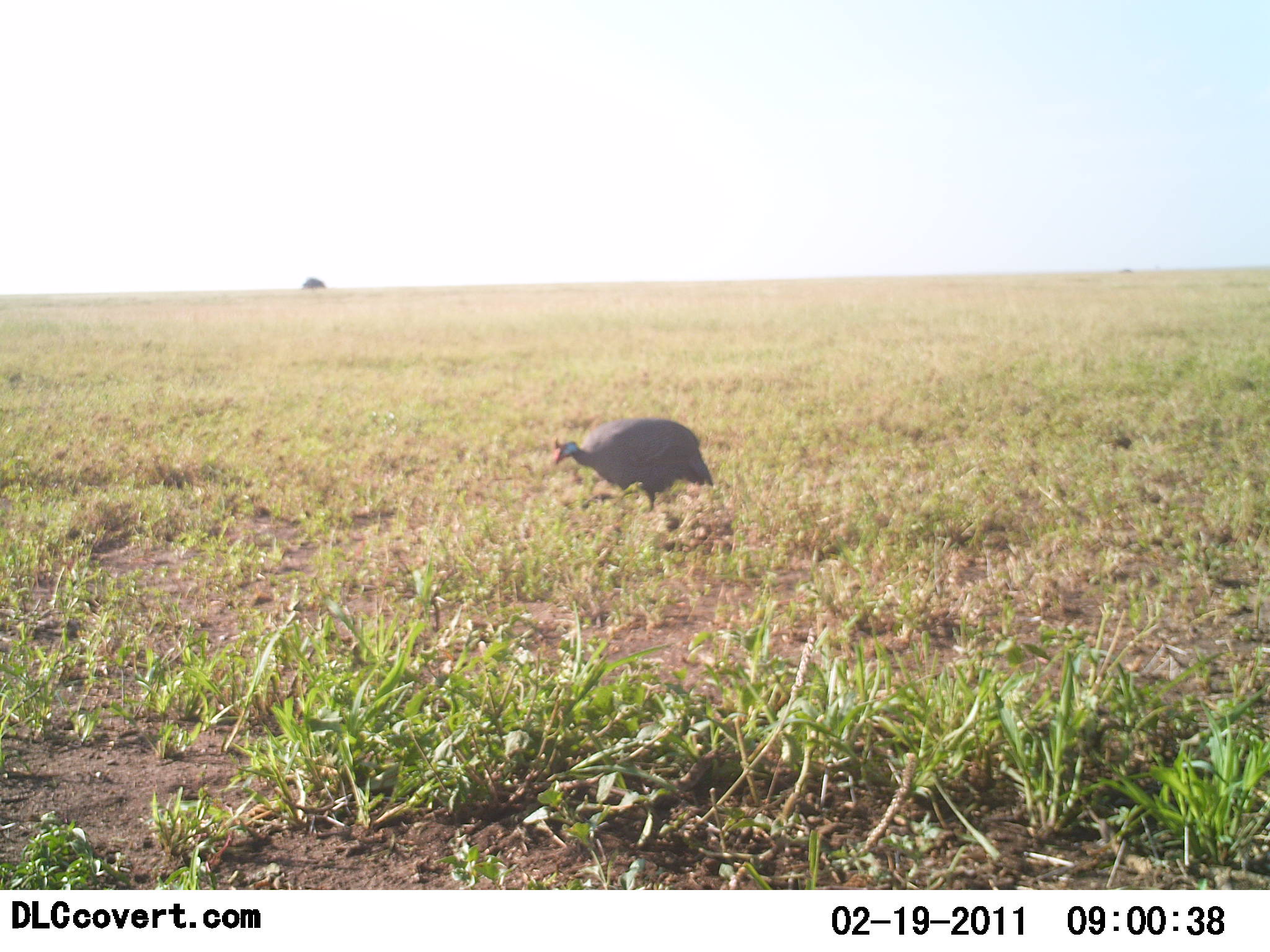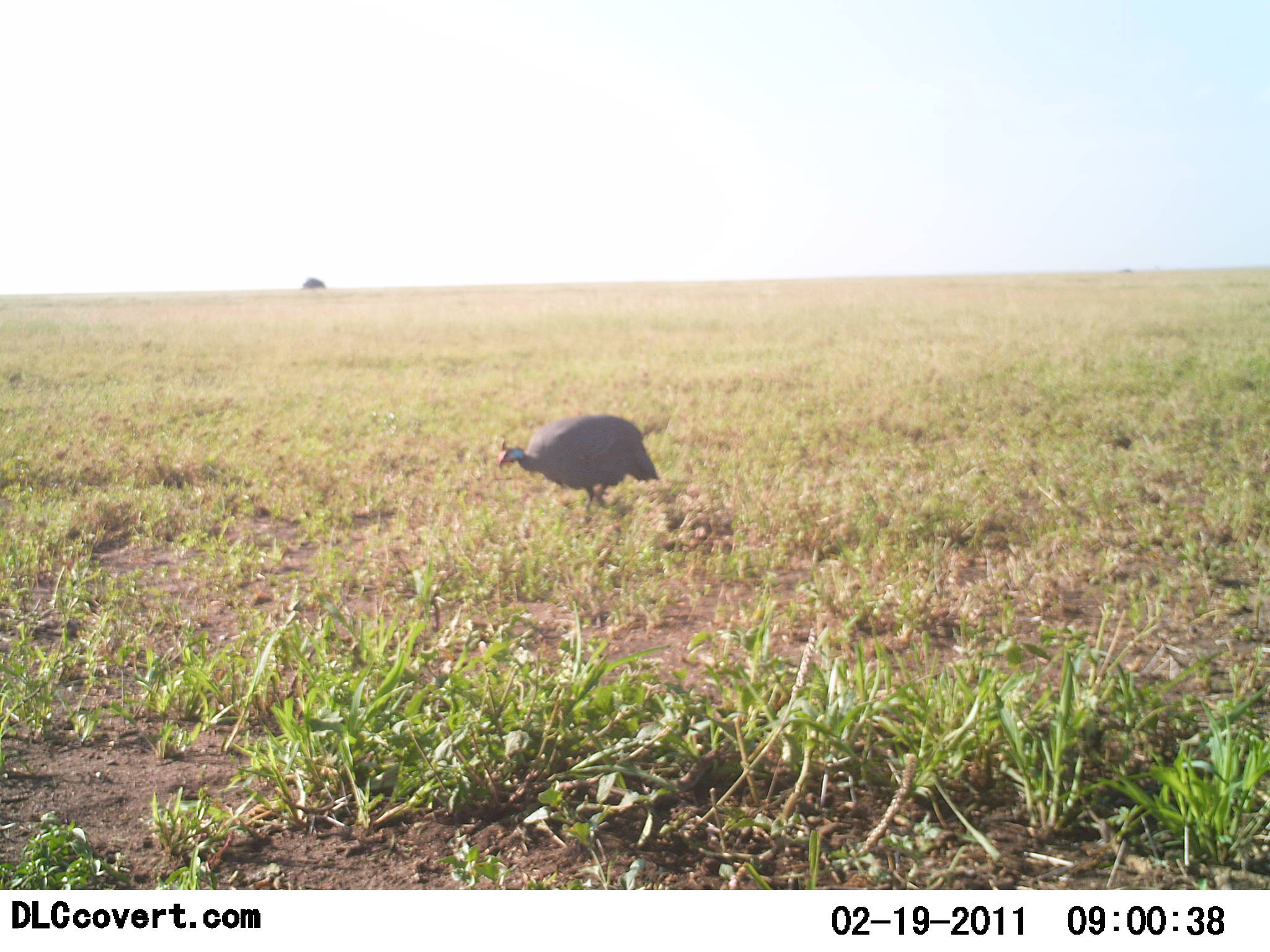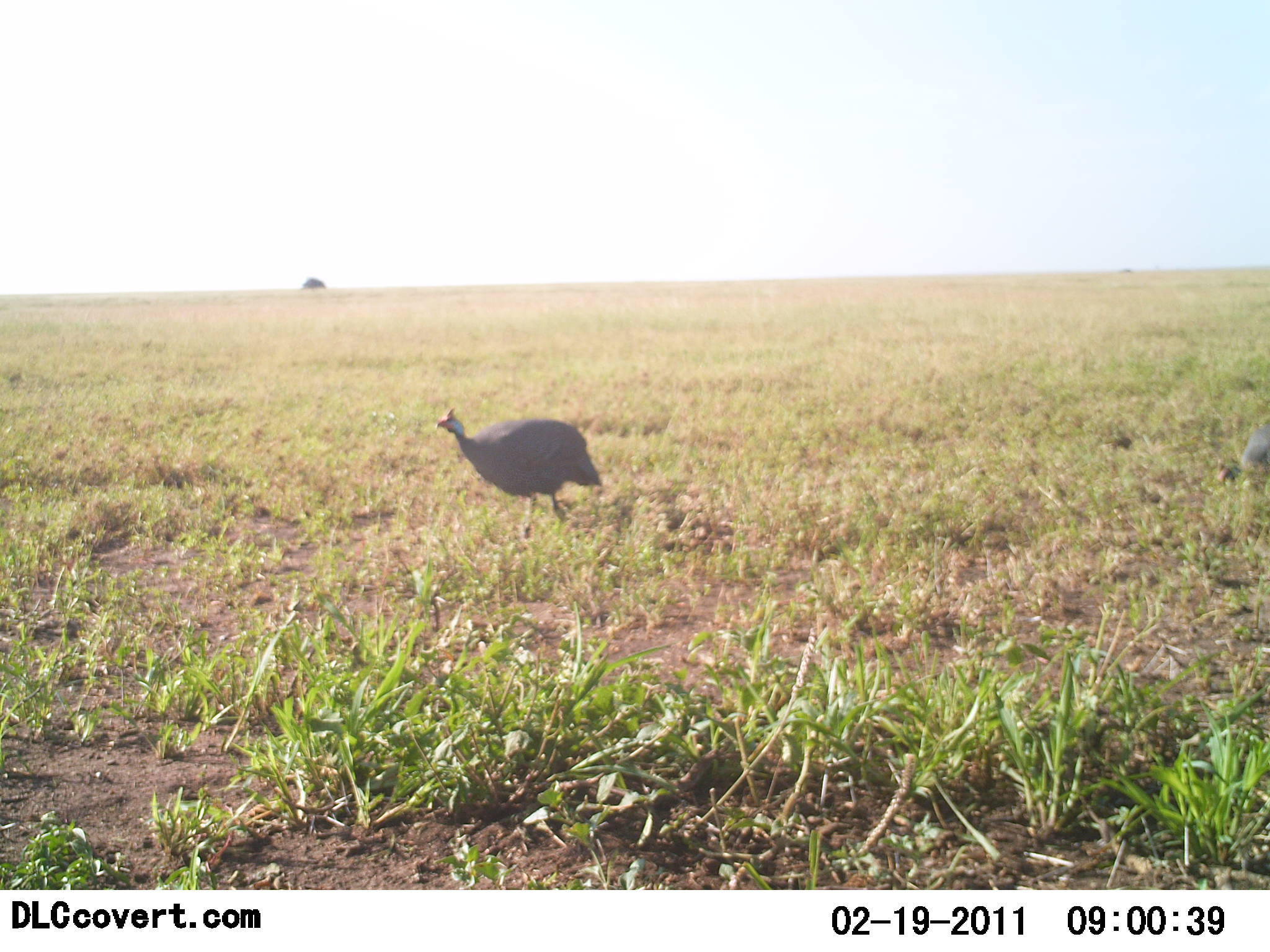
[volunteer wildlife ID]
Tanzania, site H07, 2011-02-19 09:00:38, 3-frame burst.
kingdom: Animalia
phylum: Chordata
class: Aves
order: Galliformes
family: Numididae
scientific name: Numididae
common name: guinea fowl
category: guineafowl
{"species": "guineafowl (guinea fowl) (Numididae)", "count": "1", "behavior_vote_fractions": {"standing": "0%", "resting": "0%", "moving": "100%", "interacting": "0%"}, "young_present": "0%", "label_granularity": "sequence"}